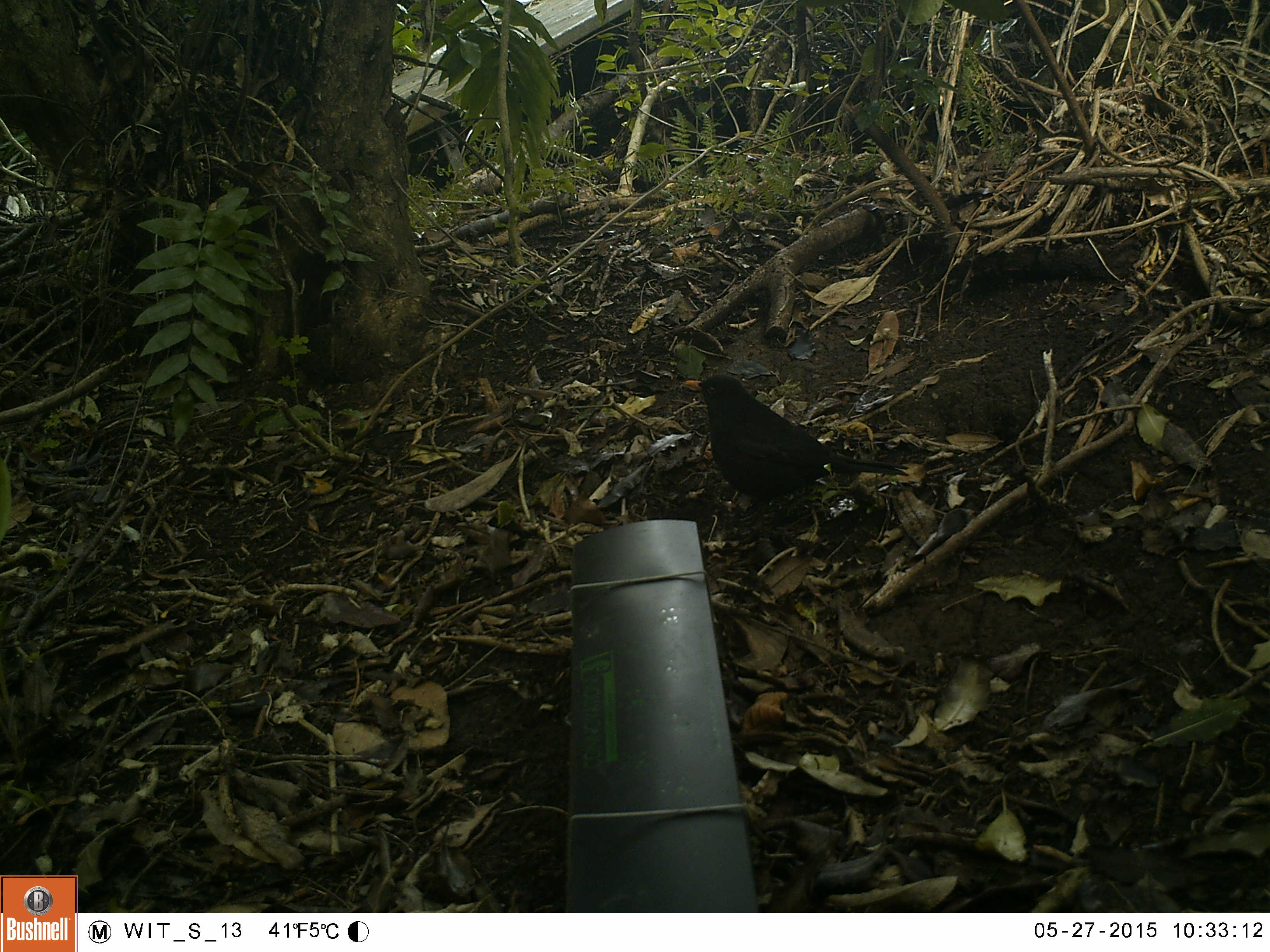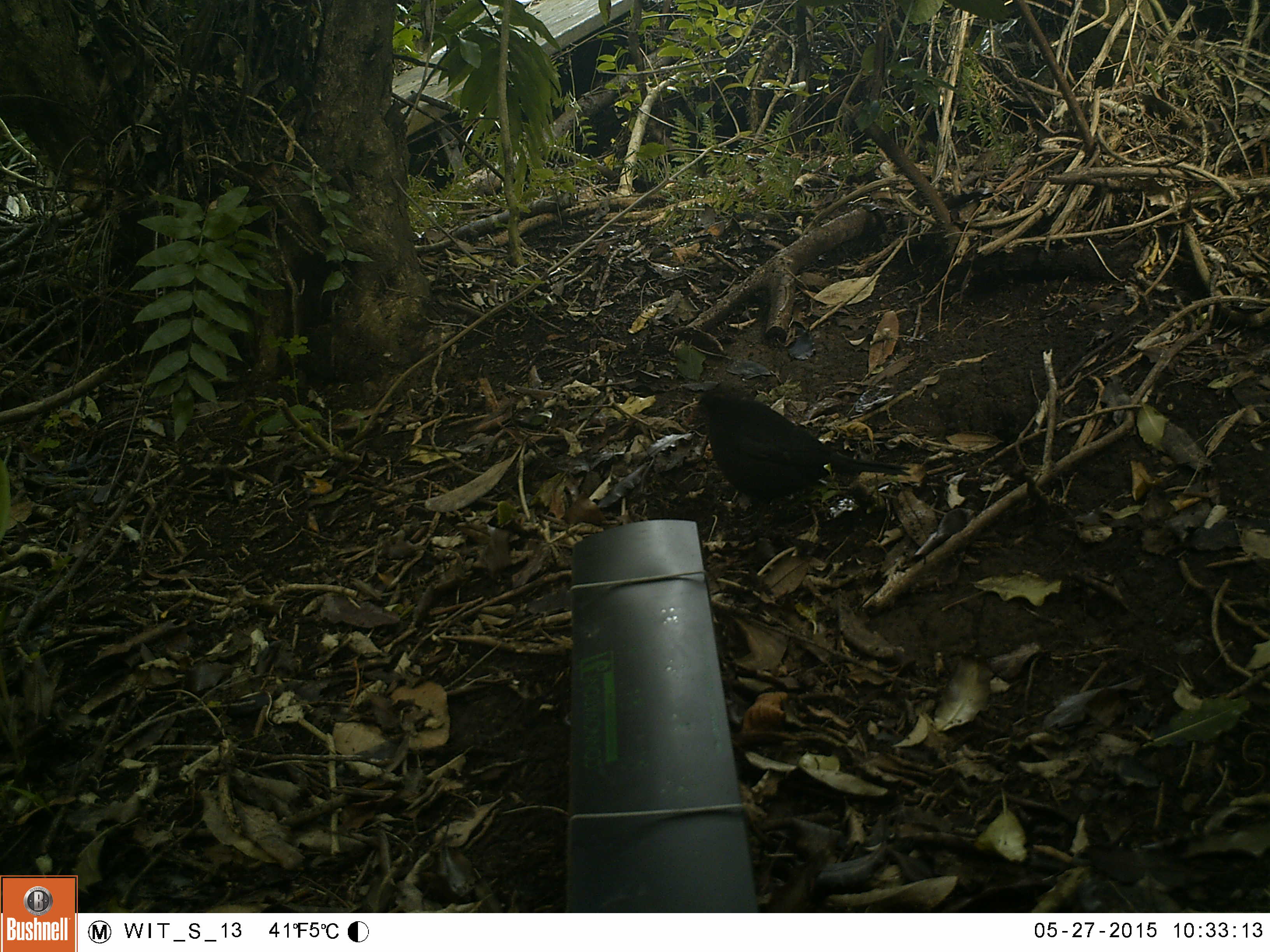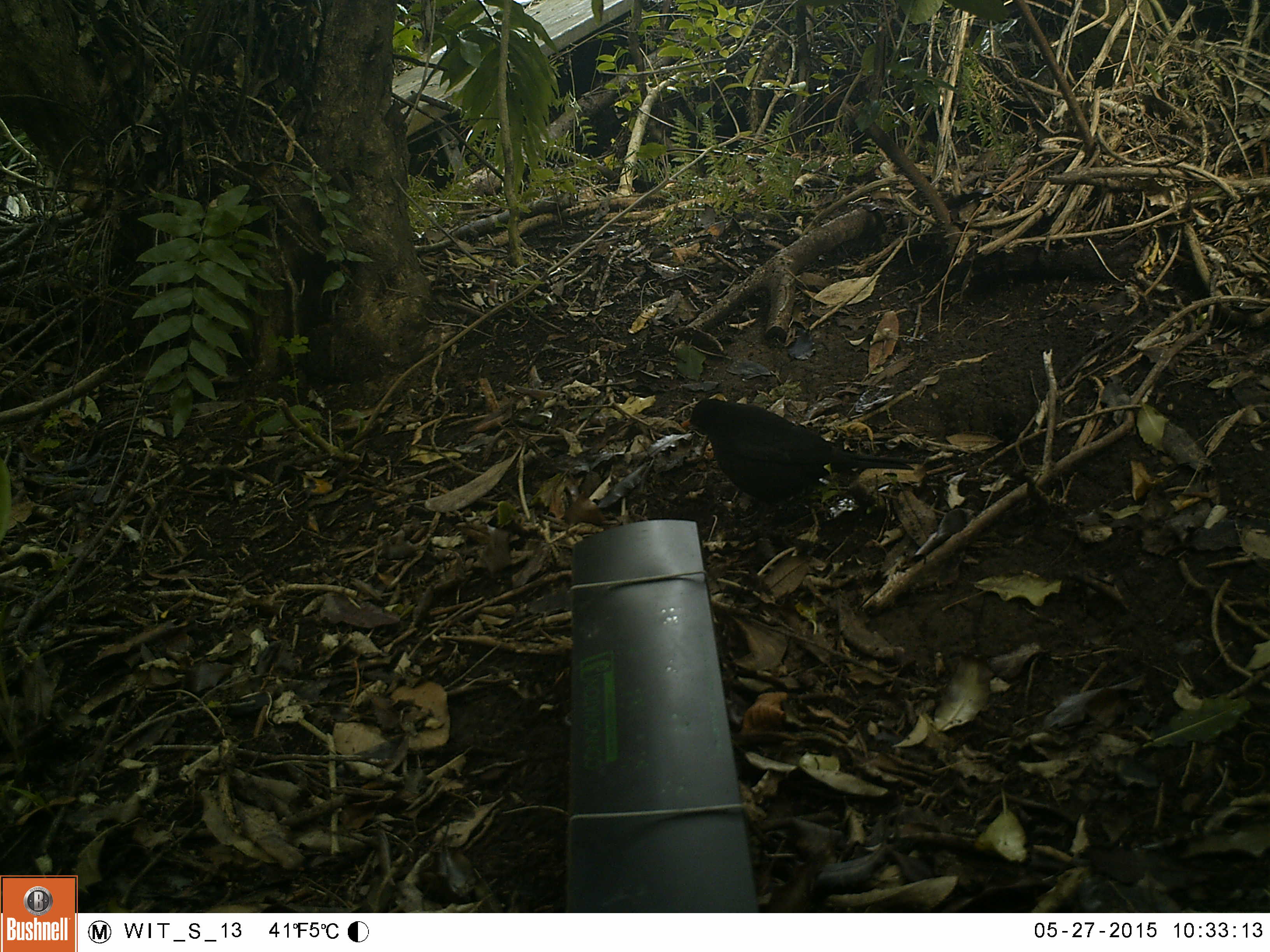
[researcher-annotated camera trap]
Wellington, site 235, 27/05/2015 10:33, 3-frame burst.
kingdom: Animalia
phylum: Chordata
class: Aves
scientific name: Aves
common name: bird